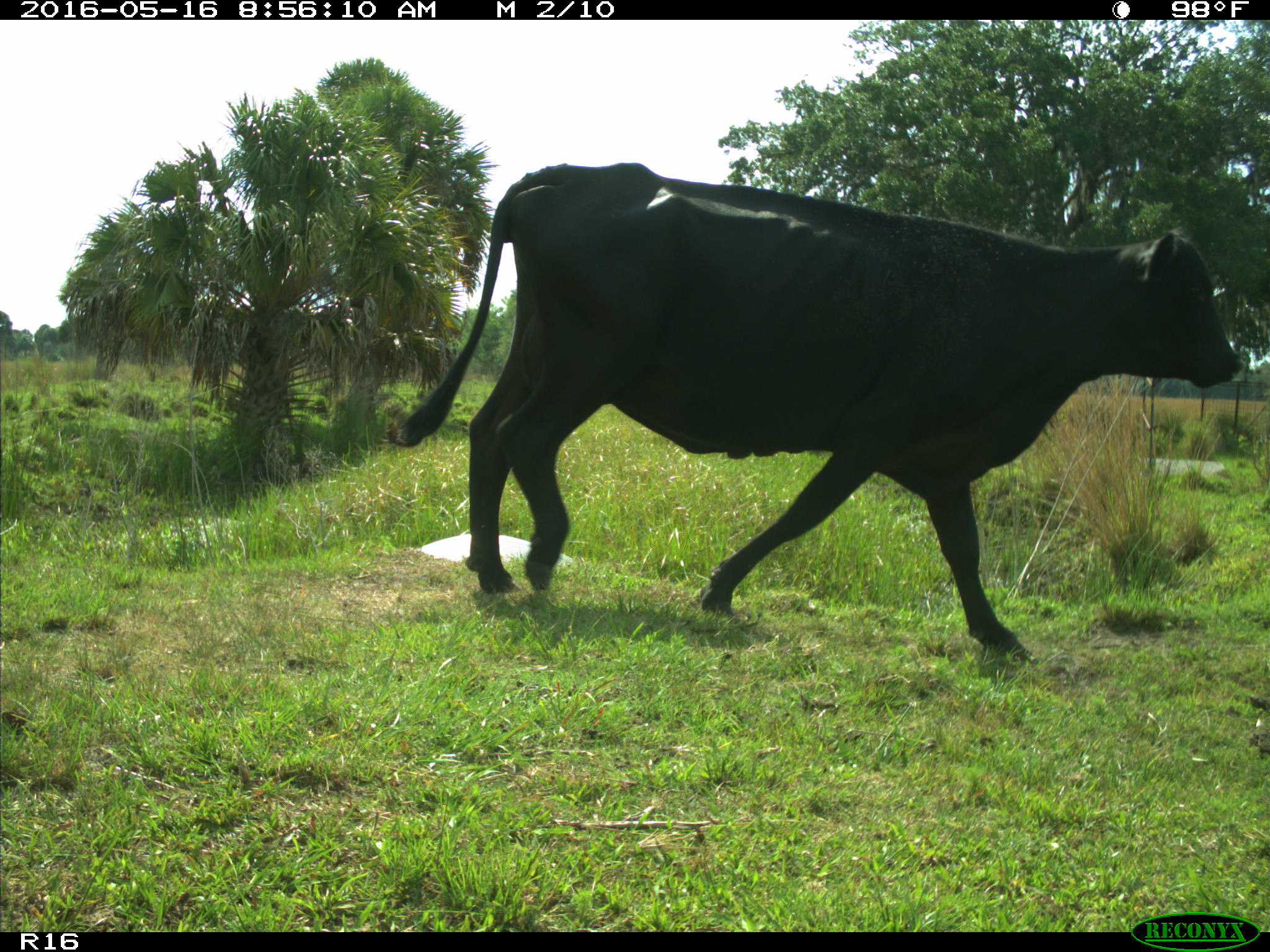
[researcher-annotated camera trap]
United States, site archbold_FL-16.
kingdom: Animalia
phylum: Chordata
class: Mammalia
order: Artiodactyla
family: Bovidae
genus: Bos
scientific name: Bos taurus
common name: domestic cow